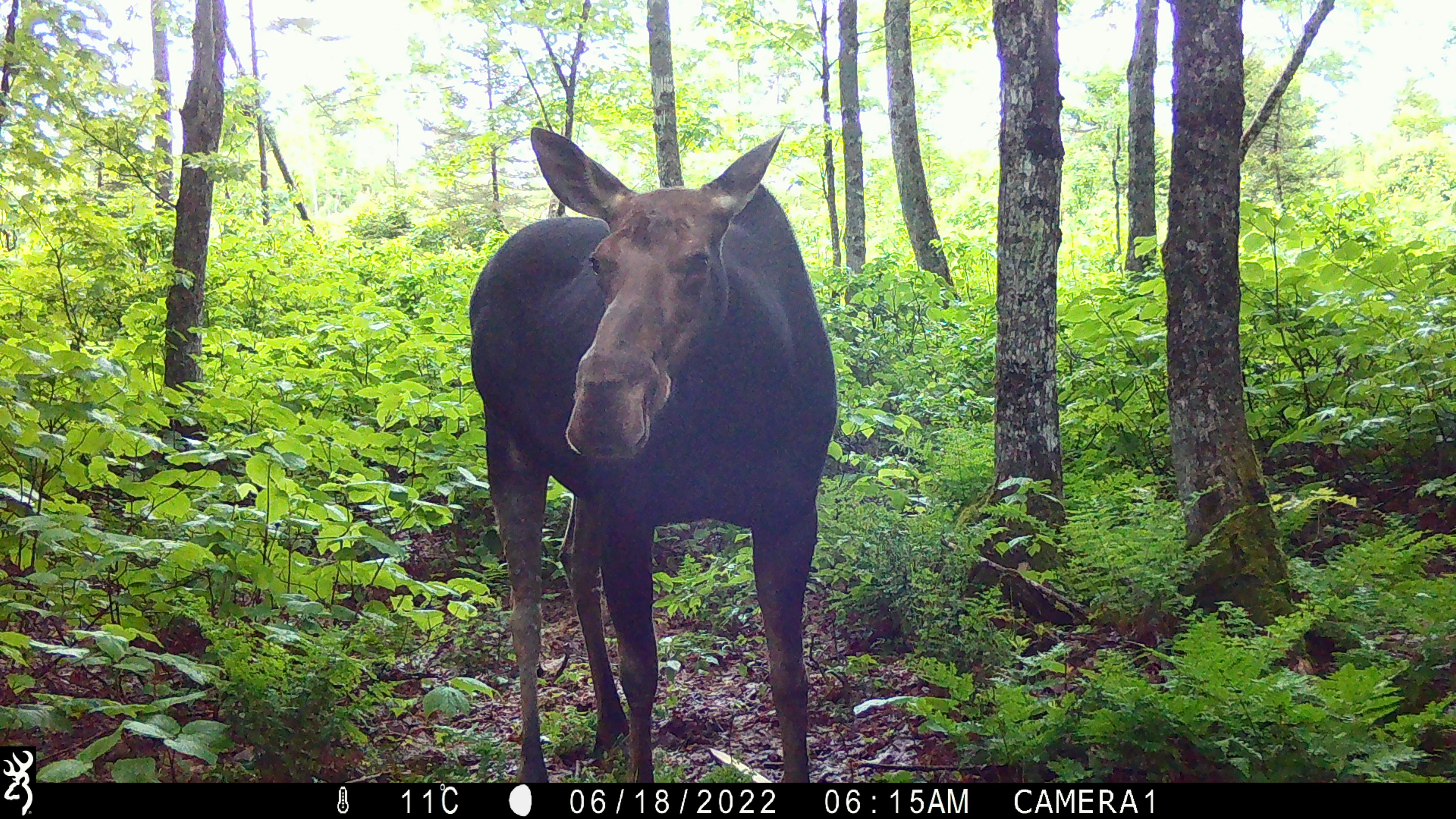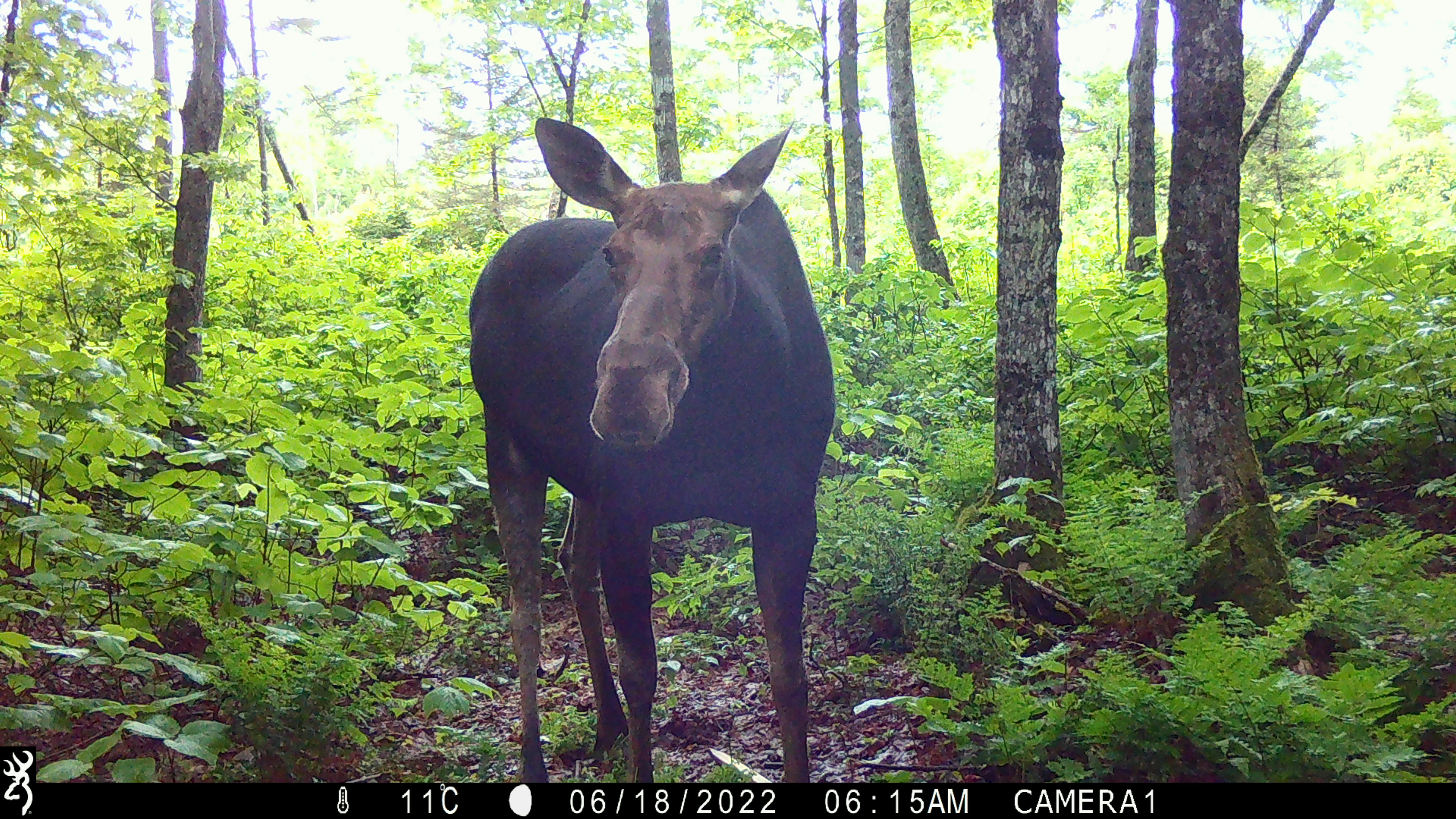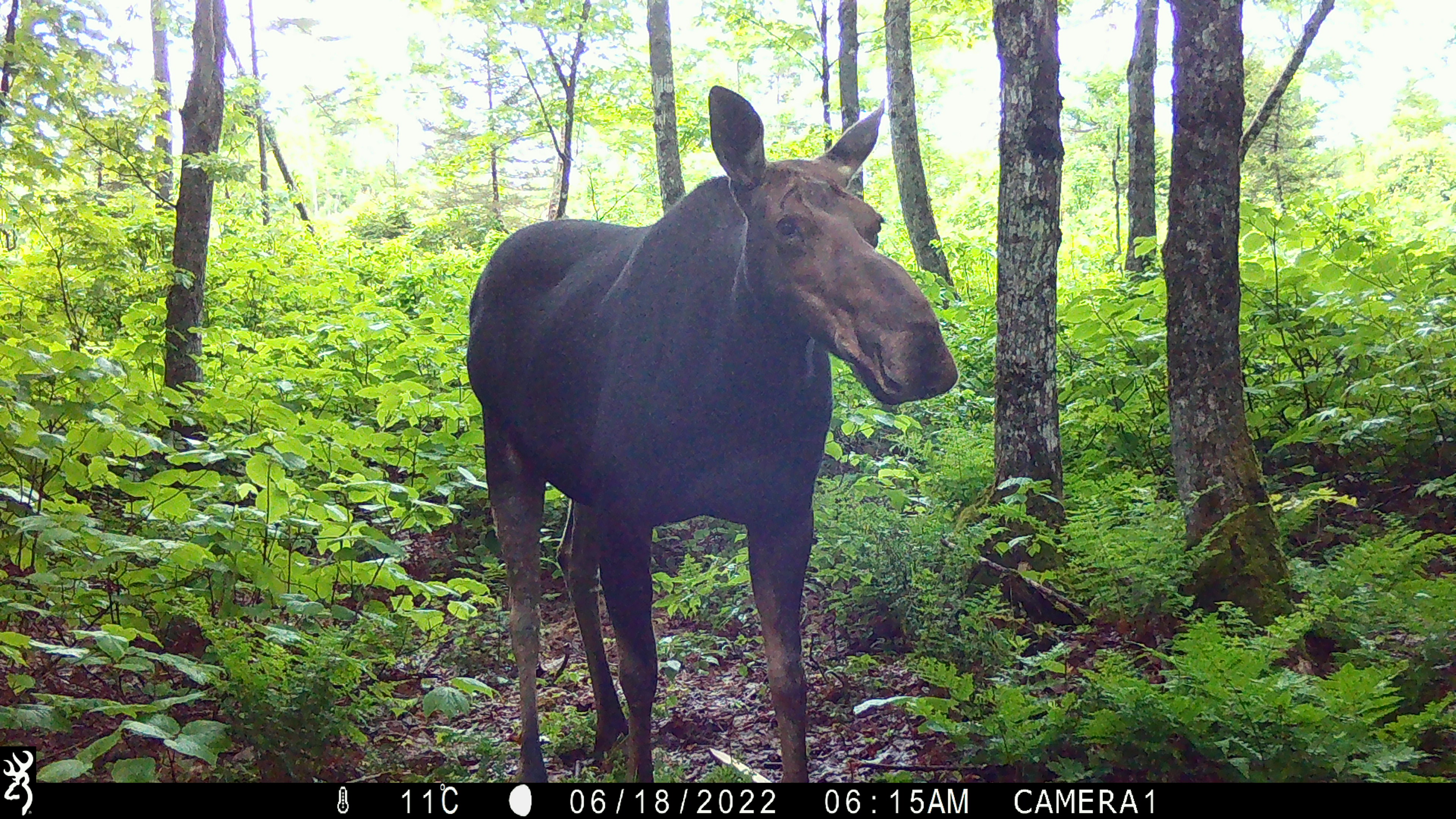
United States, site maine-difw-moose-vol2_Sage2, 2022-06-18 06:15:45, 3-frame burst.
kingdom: Animalia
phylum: Chordata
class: Mammalia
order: Artiodactyla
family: Cervidae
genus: Alces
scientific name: Alces alces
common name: moose